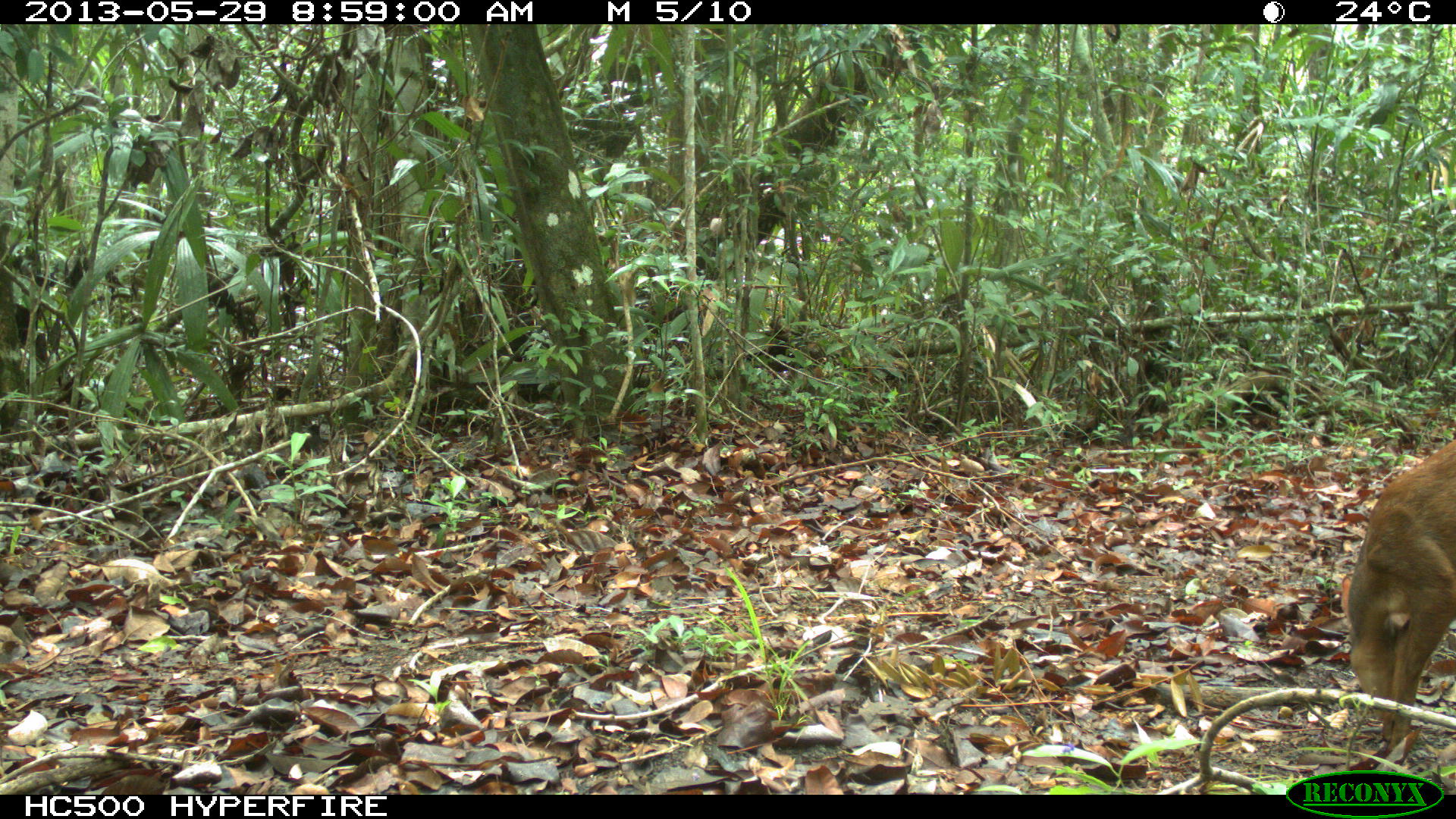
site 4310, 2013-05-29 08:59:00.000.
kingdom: Animalia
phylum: Chordata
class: Mammalia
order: Artiodactyla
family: Cervidae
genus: Mazama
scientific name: Mazama temama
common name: central american red brocket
Mazama temama (central american red brocket), count 1, sex female.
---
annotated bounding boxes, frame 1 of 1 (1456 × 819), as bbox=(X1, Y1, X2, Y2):
mazama temama: bbox=(1341, 437, 1456, 753)